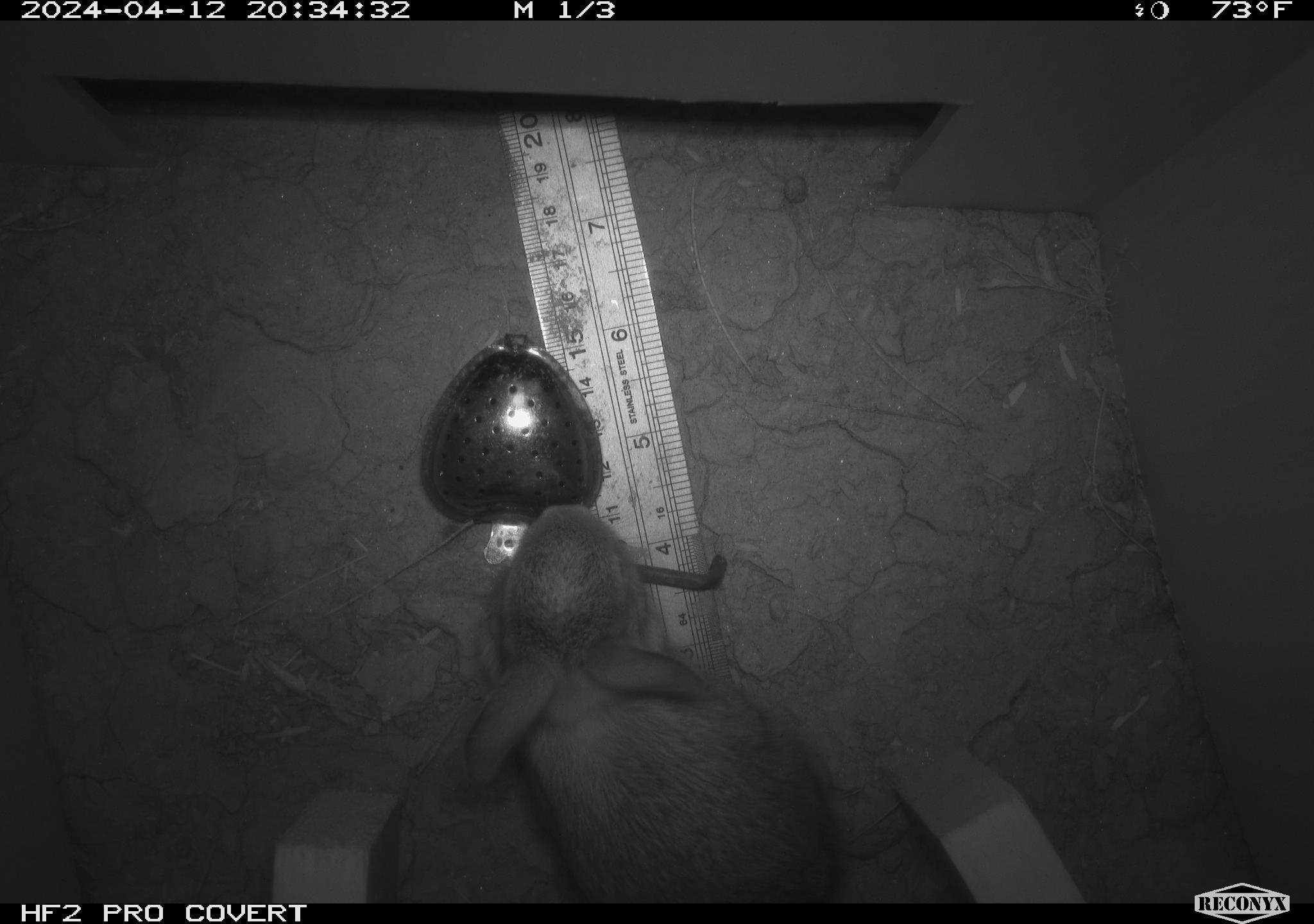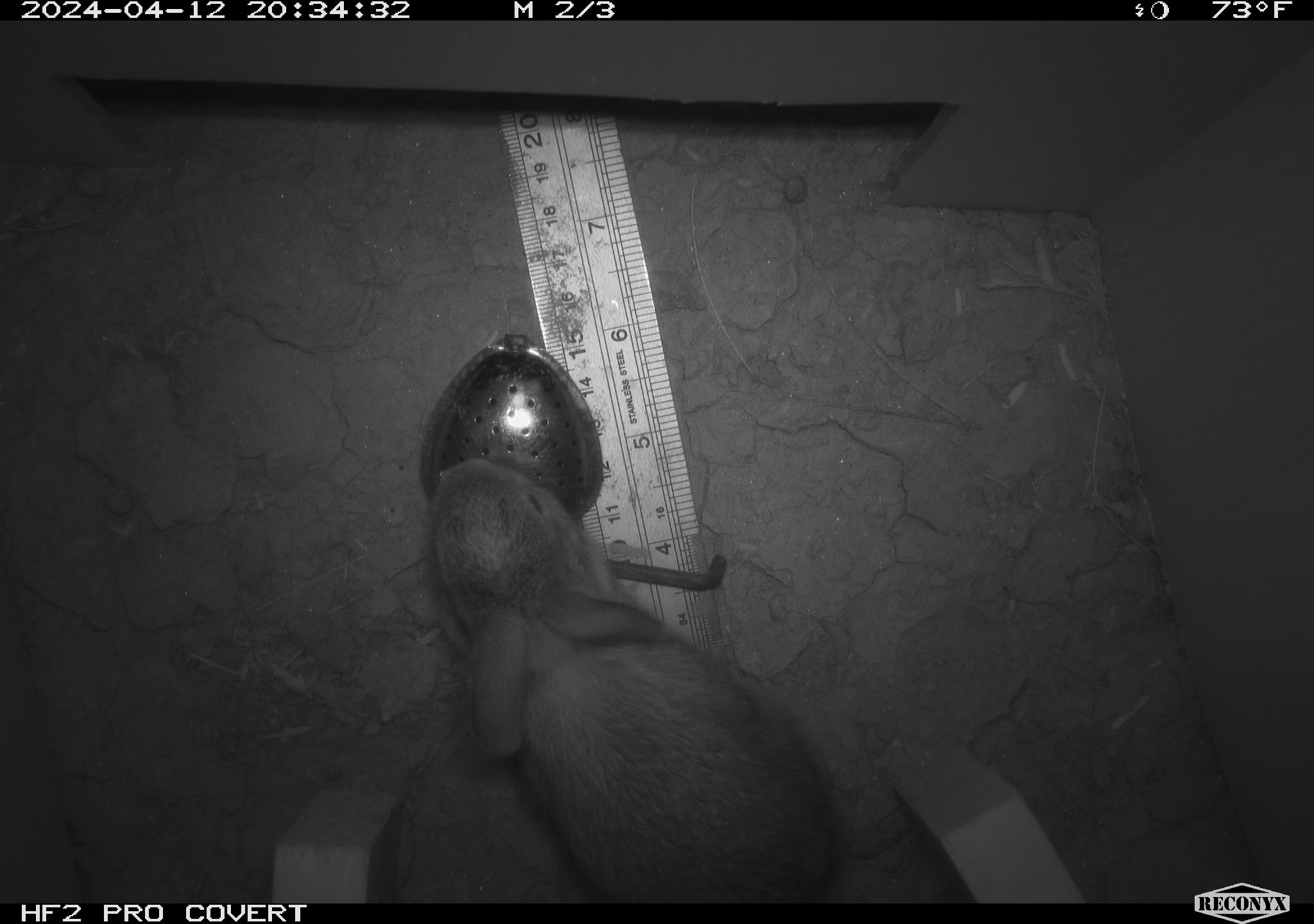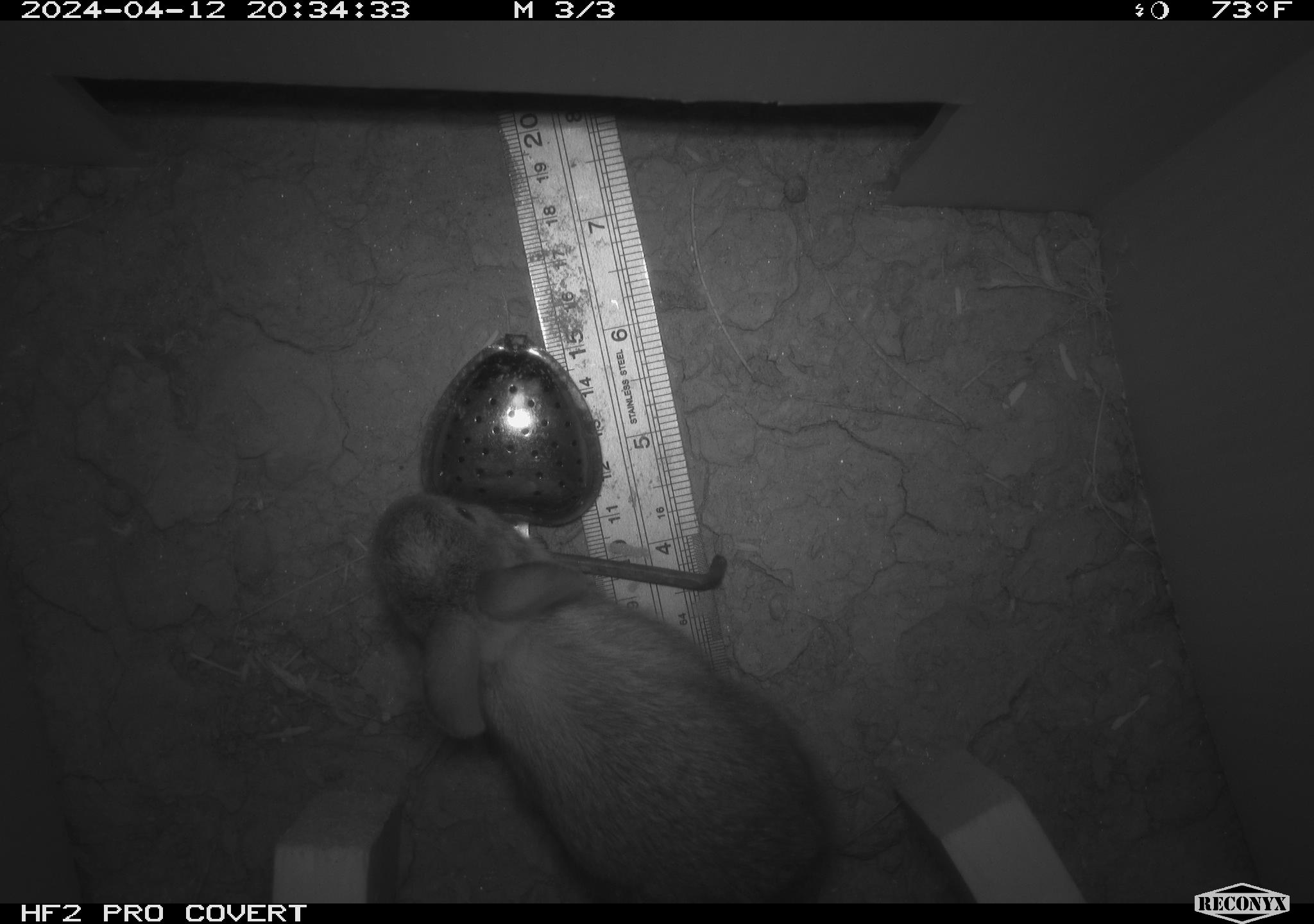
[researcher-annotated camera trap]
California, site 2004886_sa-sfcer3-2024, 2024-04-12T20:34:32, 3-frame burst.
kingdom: Animalia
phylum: Chordata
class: Mammalia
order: Lagomorpha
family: Leporidae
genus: Sylvilagus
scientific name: Sylvilagus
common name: cottontail rabbits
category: sylvilagus species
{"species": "sylvilagus species (cottontail rabbits) (Sylvilagus)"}